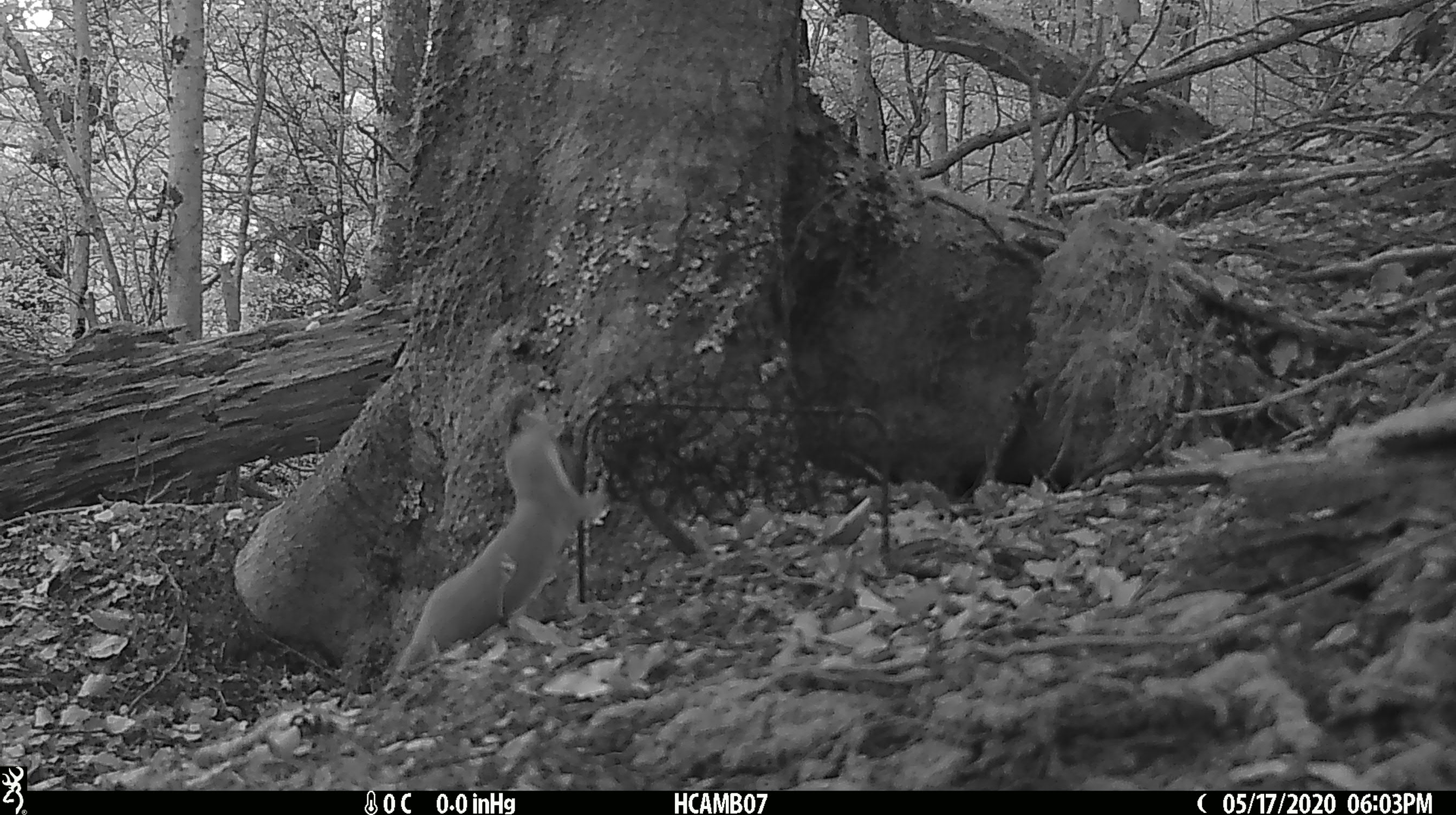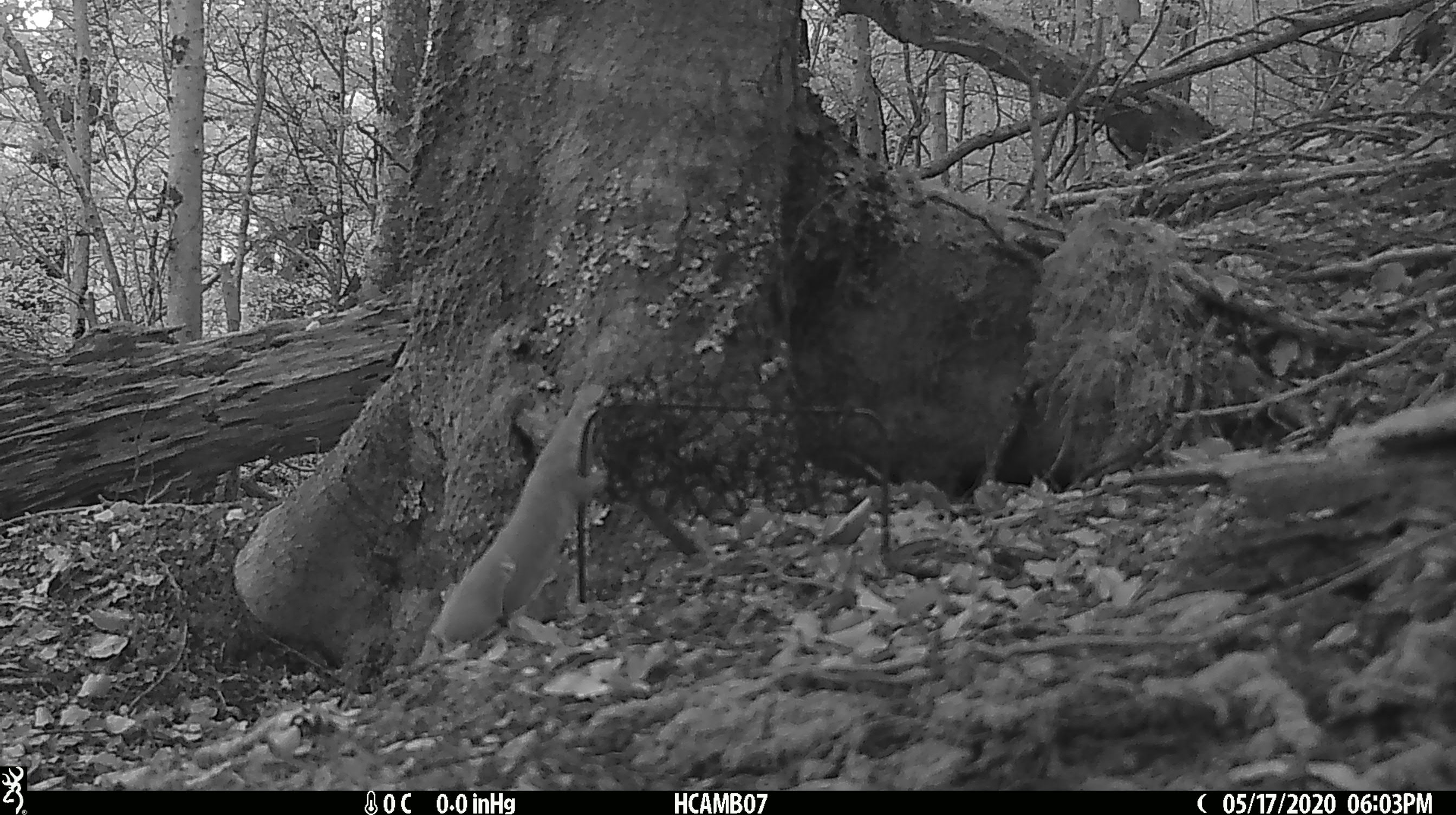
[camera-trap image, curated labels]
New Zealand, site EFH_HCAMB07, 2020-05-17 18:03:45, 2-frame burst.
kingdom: Animalia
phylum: Chordata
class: Mammalia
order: Carnivora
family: Mustelidae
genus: Mustela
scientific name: Mustela nivalis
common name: least weasel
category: weasel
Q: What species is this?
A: Weasel (least weasel) (Mustela nivalis).